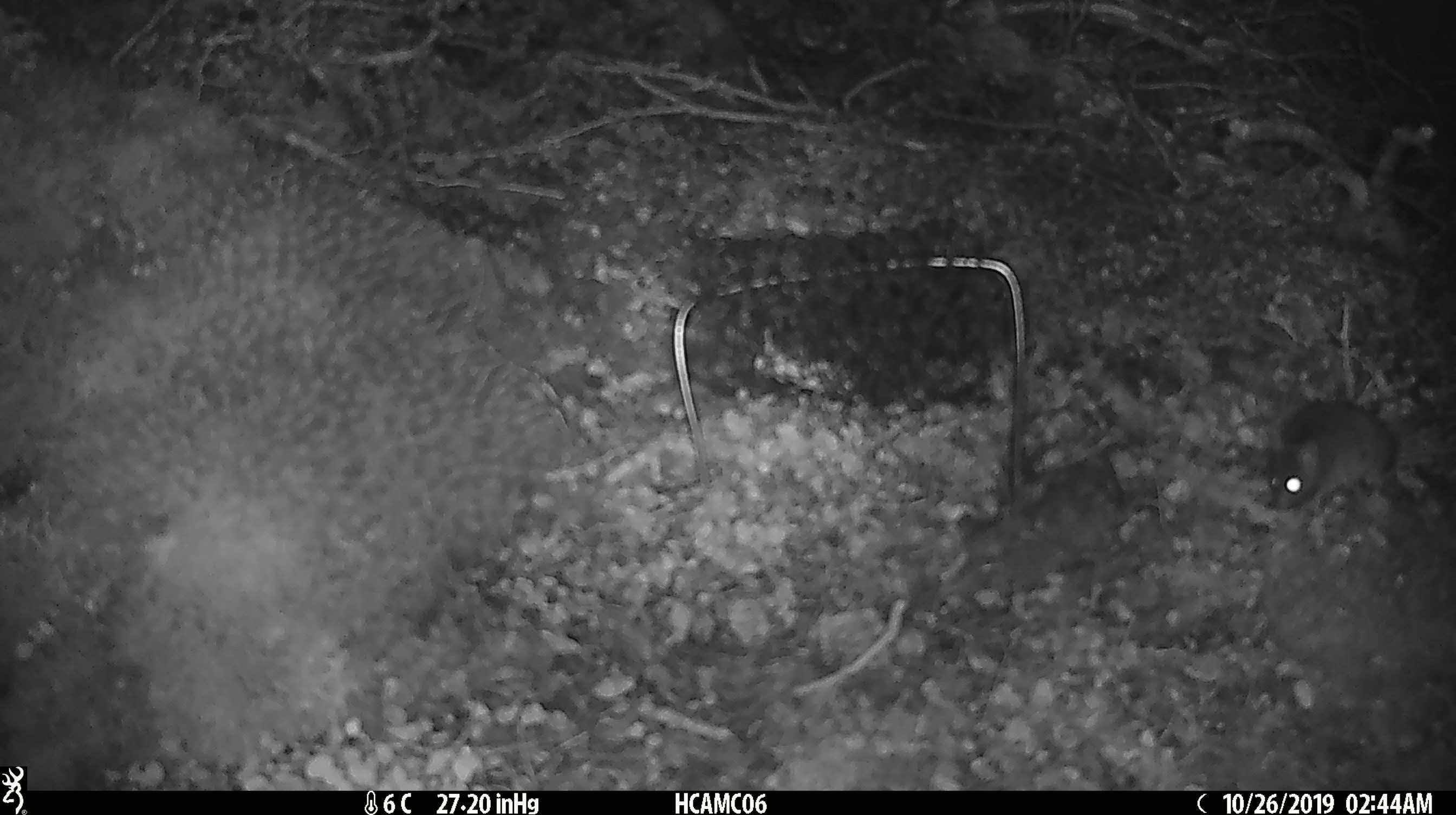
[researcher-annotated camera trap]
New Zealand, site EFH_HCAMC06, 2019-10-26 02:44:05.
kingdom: Animalia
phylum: Chordata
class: Mammalia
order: Rodentia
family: Muridae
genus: Mus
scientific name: Mus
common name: mouse